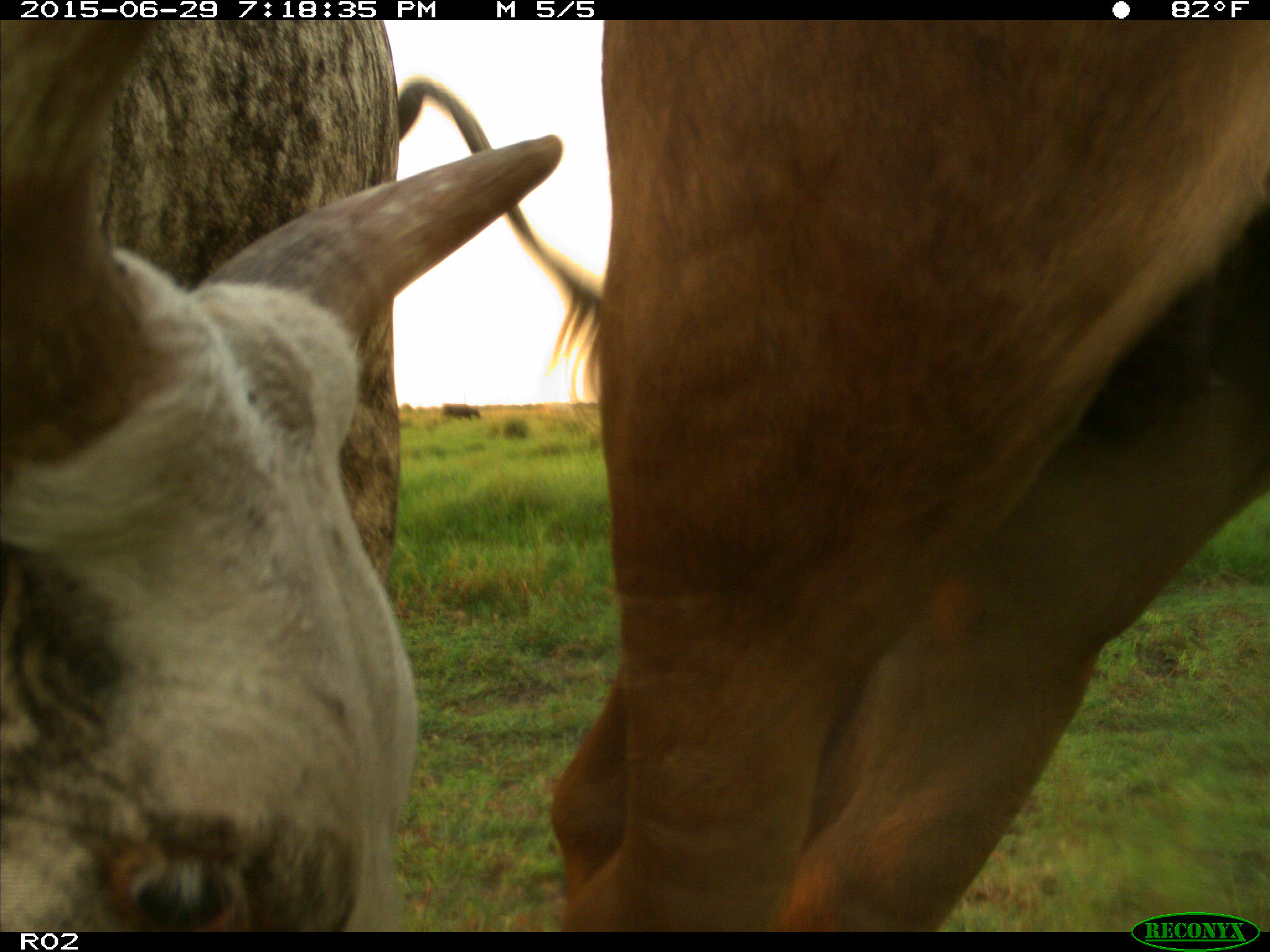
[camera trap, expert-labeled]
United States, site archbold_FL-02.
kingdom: Animalia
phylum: Chordata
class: Mammalia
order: Artiodactyla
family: Bovidae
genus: Bos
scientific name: Bos taurus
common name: domestic cow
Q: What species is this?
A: Bos taurus (domestic cow).